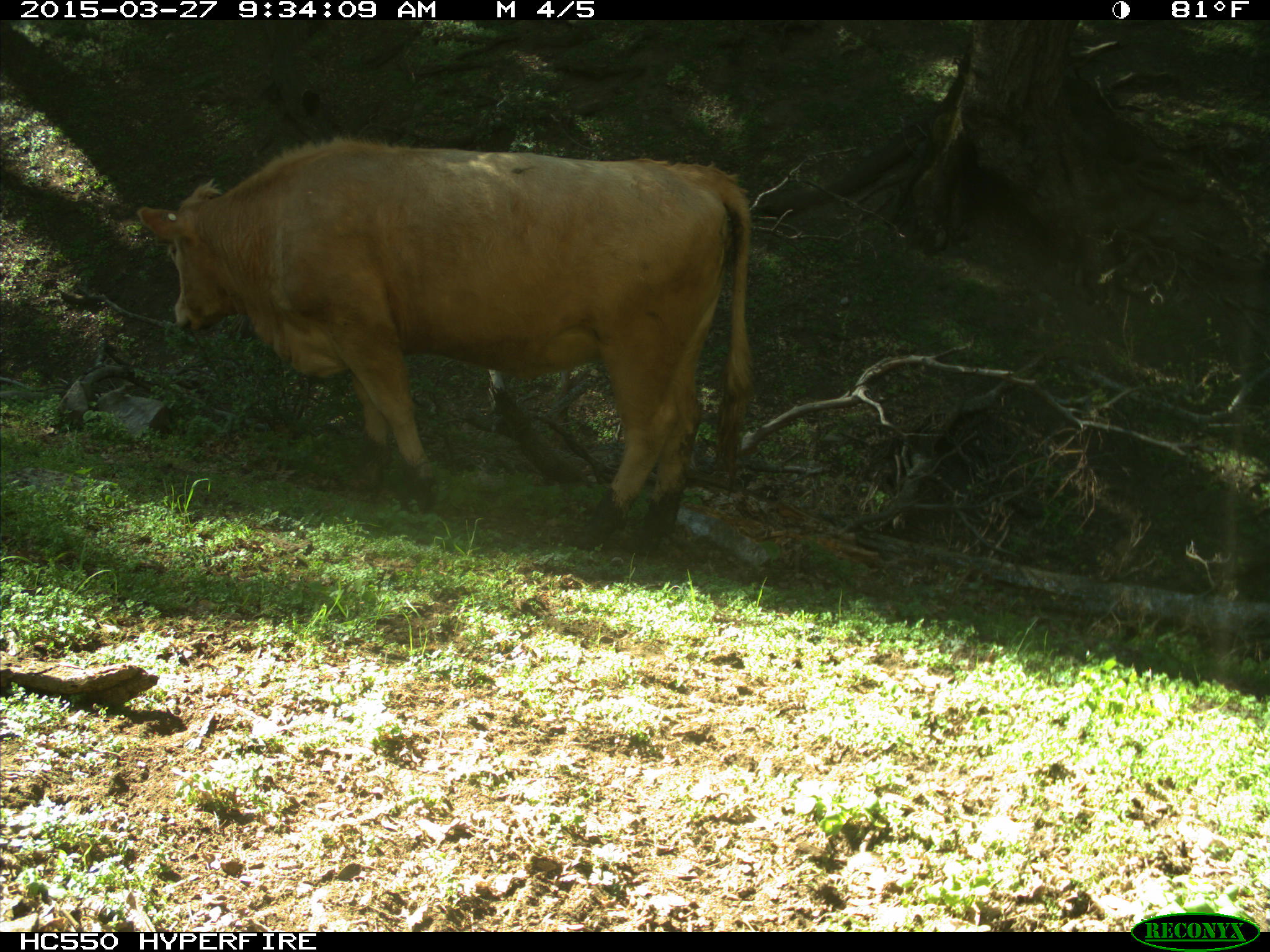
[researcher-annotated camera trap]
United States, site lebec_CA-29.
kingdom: Animalia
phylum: Chordata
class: Mammalia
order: Artiodactyla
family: Bovidae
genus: Bos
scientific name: Bos taurus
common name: domestic cow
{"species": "Bos taurus (domestic cow)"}